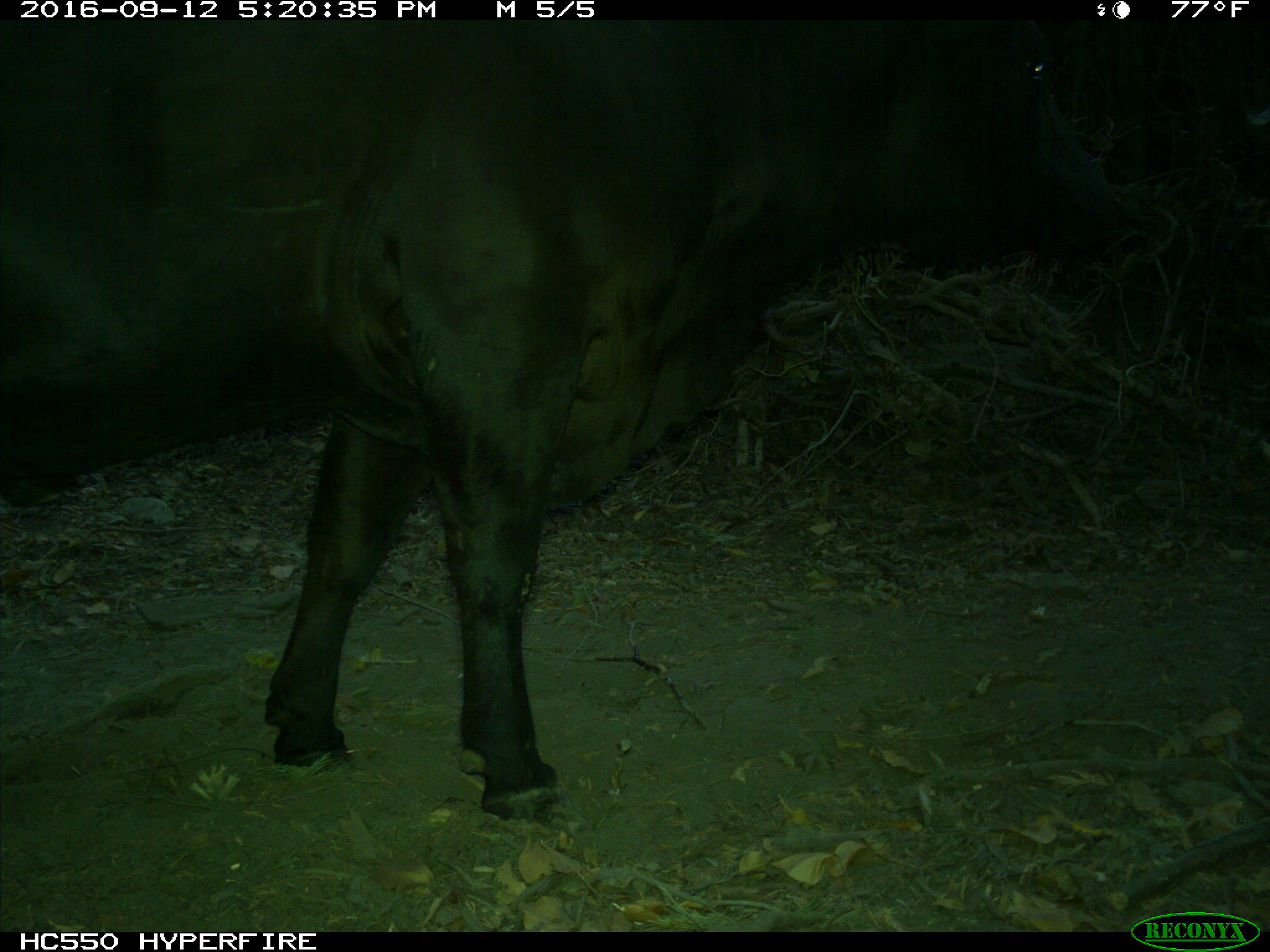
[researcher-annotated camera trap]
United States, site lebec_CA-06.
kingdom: Animalia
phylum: Chordata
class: Mammalia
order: Artiodactyla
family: Bovidae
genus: Bos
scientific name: Bos taurus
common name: domestic cow